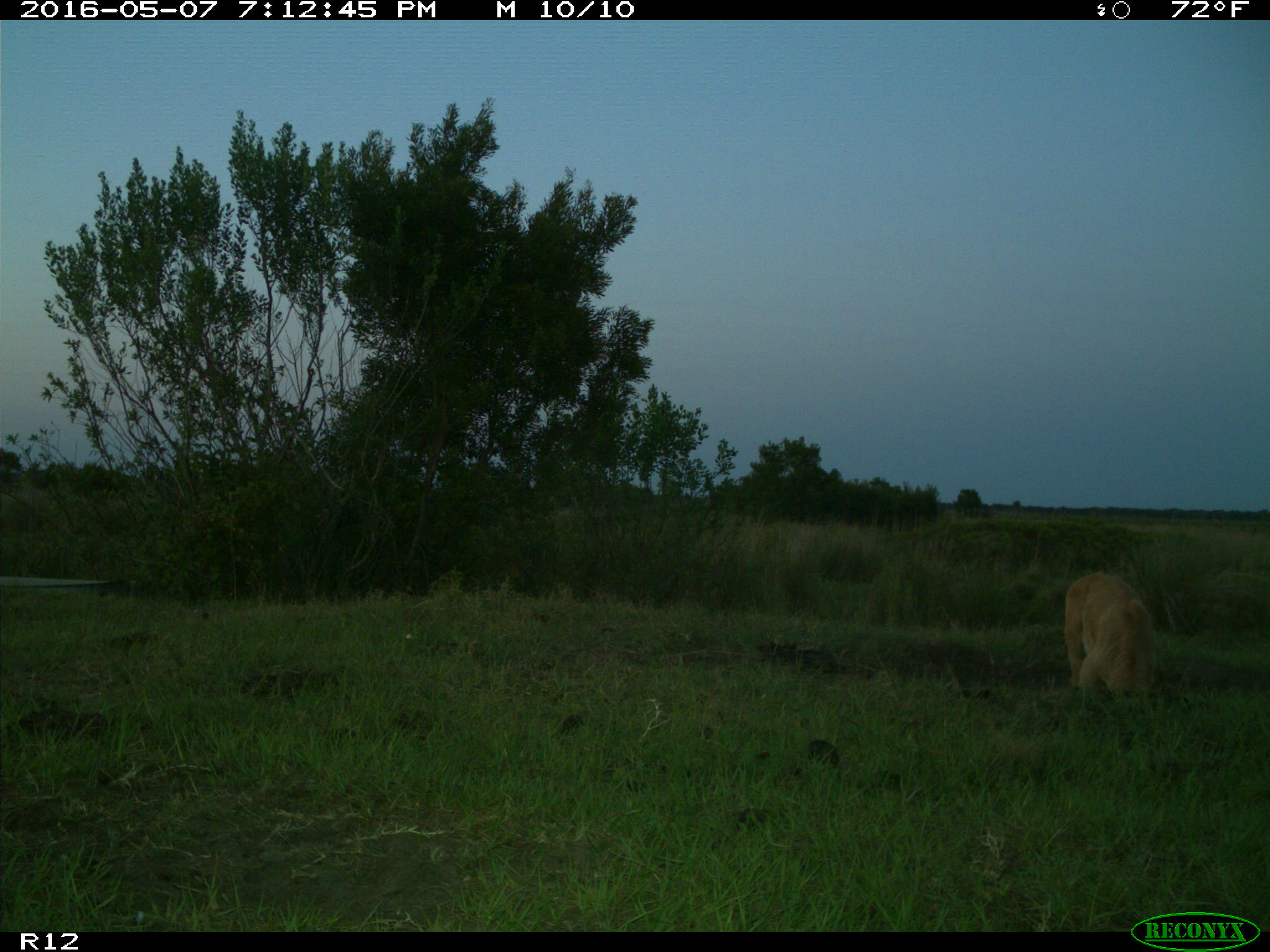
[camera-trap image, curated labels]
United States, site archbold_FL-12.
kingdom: Animalia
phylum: Chordata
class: Mammalia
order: Artiodactyla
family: Bovidae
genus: Bos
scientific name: Bos taurus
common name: domestic cow